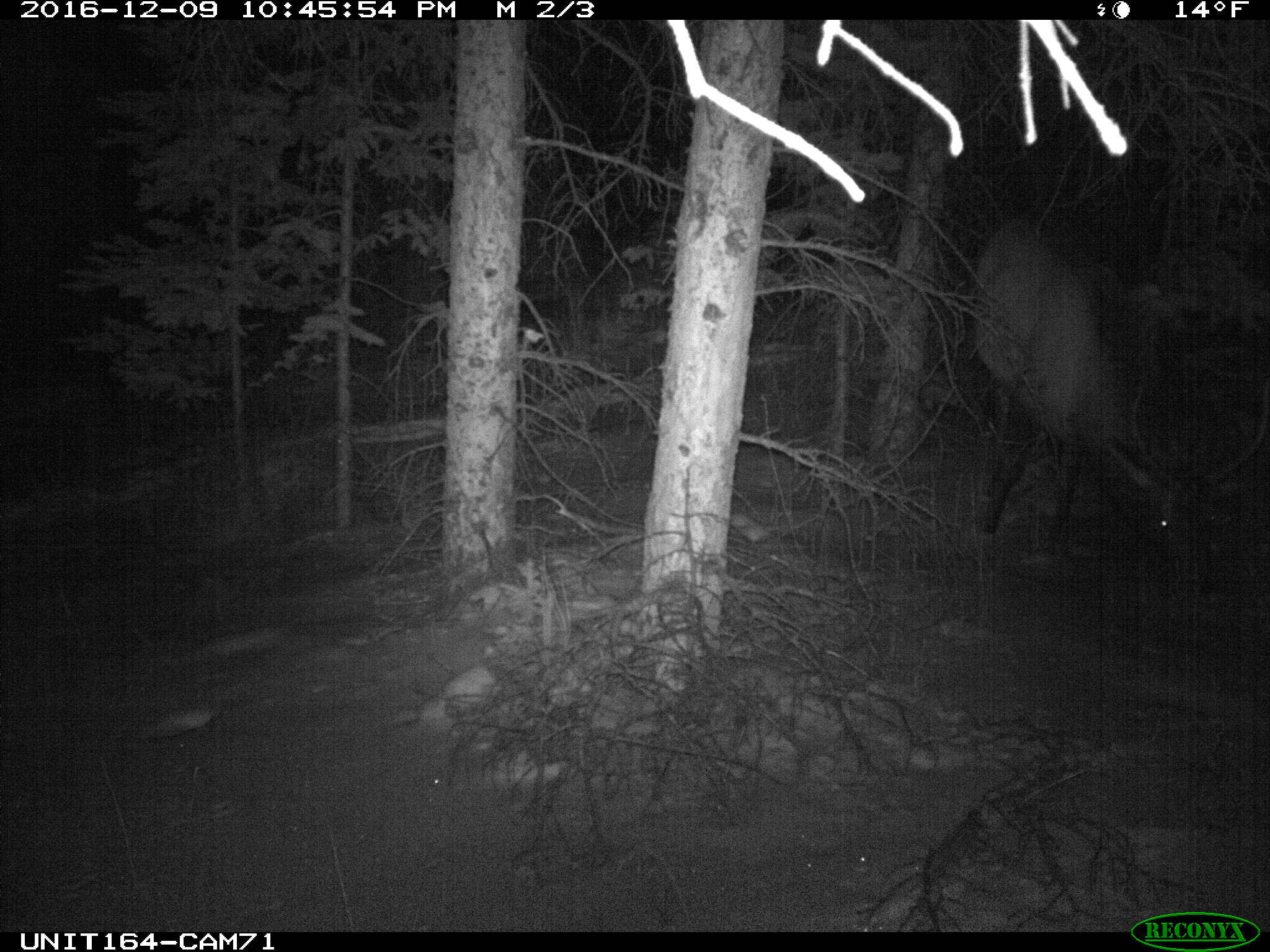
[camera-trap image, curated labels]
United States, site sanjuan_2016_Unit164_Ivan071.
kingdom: Animalia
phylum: Chordata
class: Mammalia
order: Artiodactyla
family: Cervidae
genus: Cervus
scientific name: Cervus elaphus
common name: red deer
Cervus elaphus (red deer).